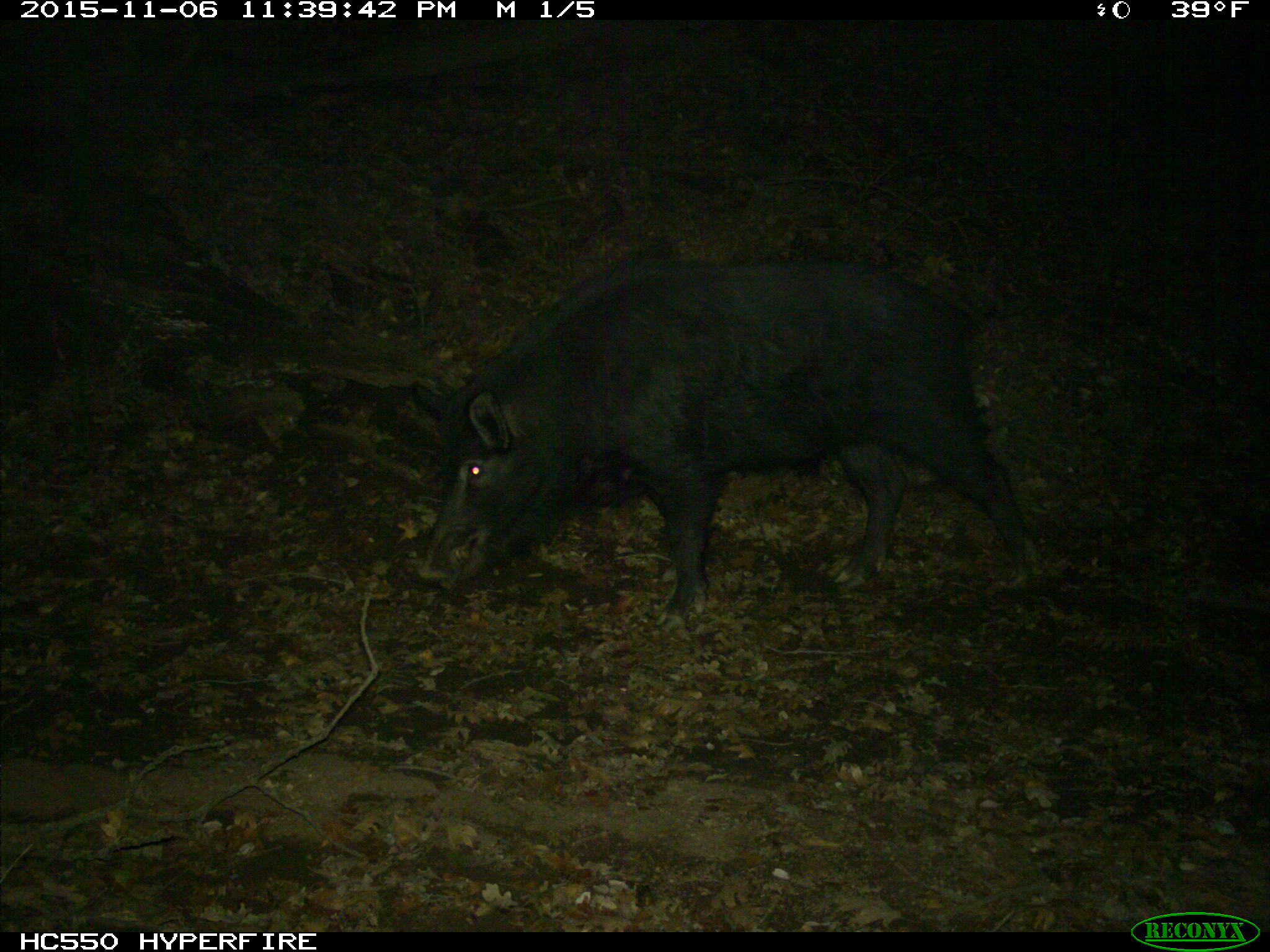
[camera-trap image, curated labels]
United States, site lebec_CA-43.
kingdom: Animalia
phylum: Chordata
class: Mammalia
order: Artiodactyla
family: Suidae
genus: Sus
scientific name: Sus scrofa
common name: wild boar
Sus scrofa (wild boar).